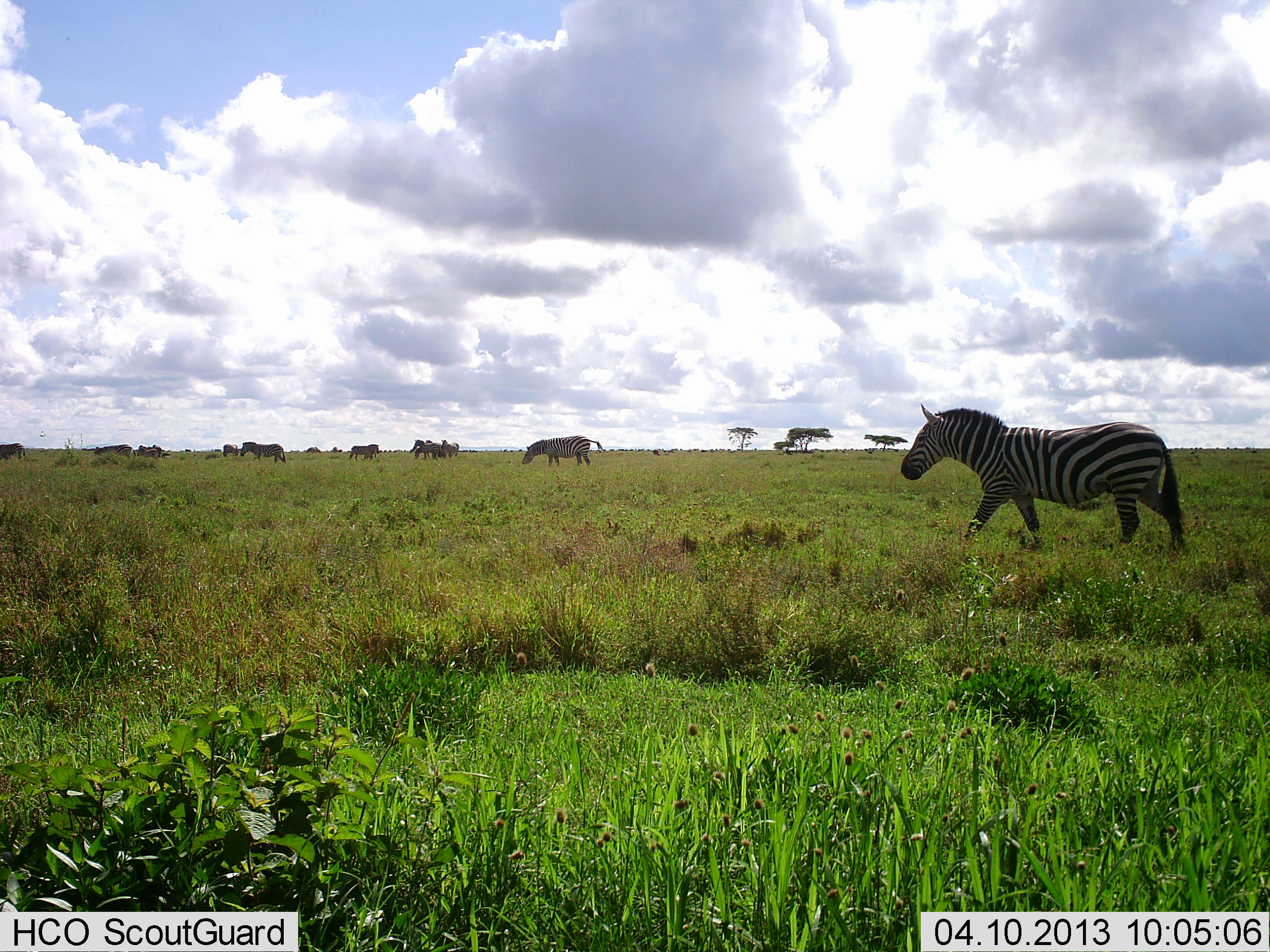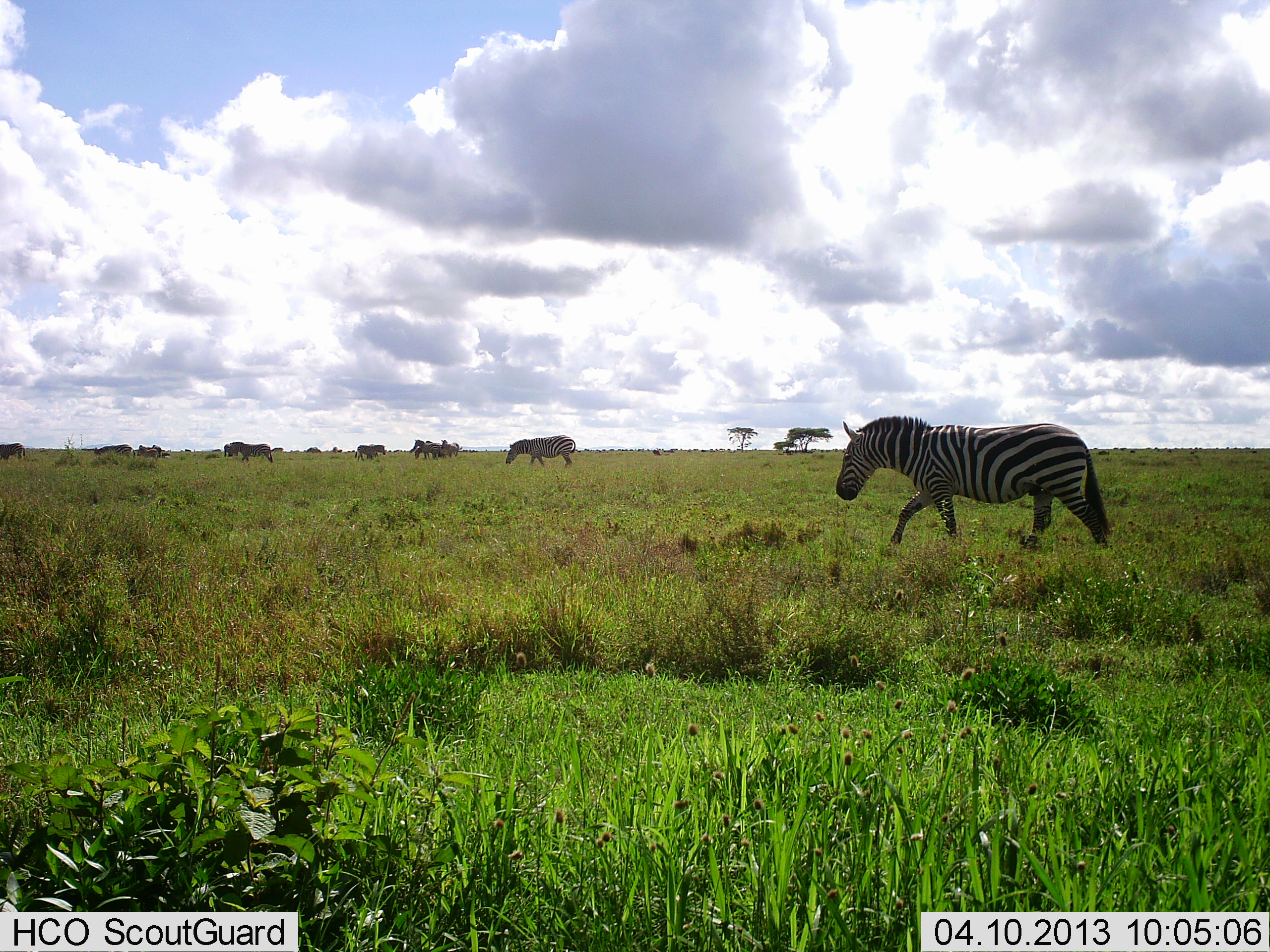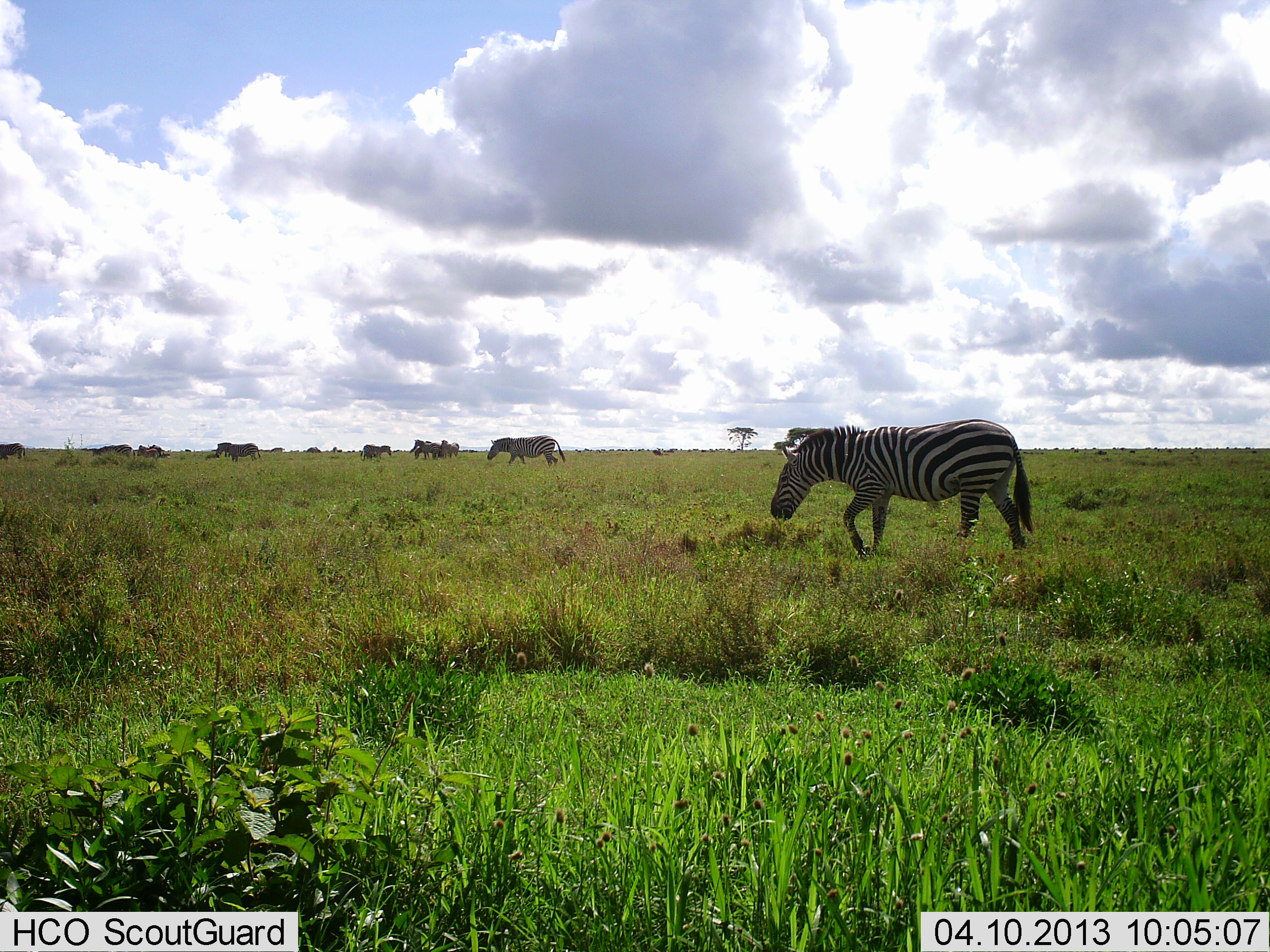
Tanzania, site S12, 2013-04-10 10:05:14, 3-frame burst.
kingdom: Animalia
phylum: Chordata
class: Mammalia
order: Perissodactyla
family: Equidae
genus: Equus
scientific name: Equus quagga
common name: plains zebra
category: zebra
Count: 10.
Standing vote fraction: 32%.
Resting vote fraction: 3%.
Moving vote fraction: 90%.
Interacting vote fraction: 6%.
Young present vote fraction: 3%.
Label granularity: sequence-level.